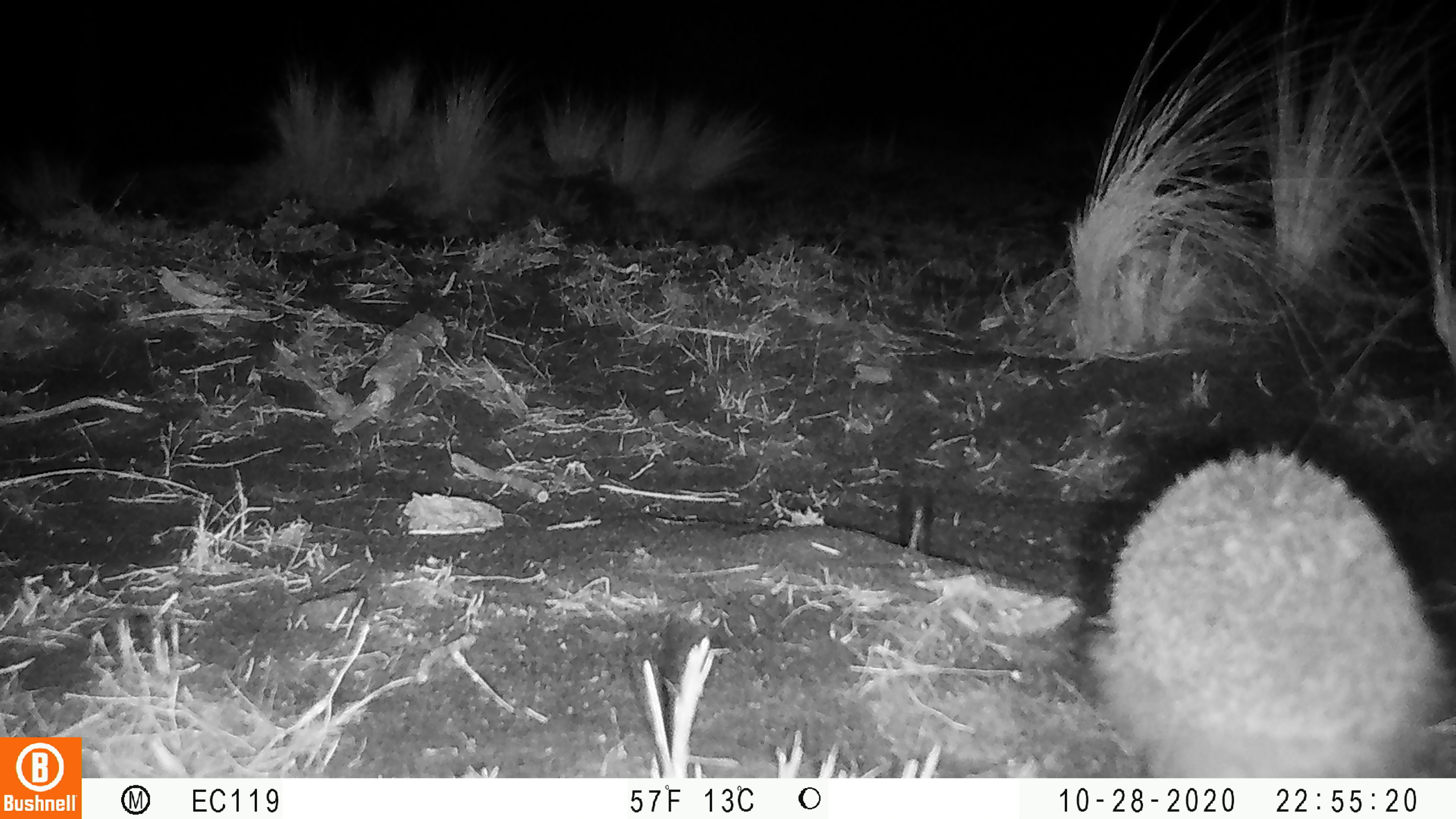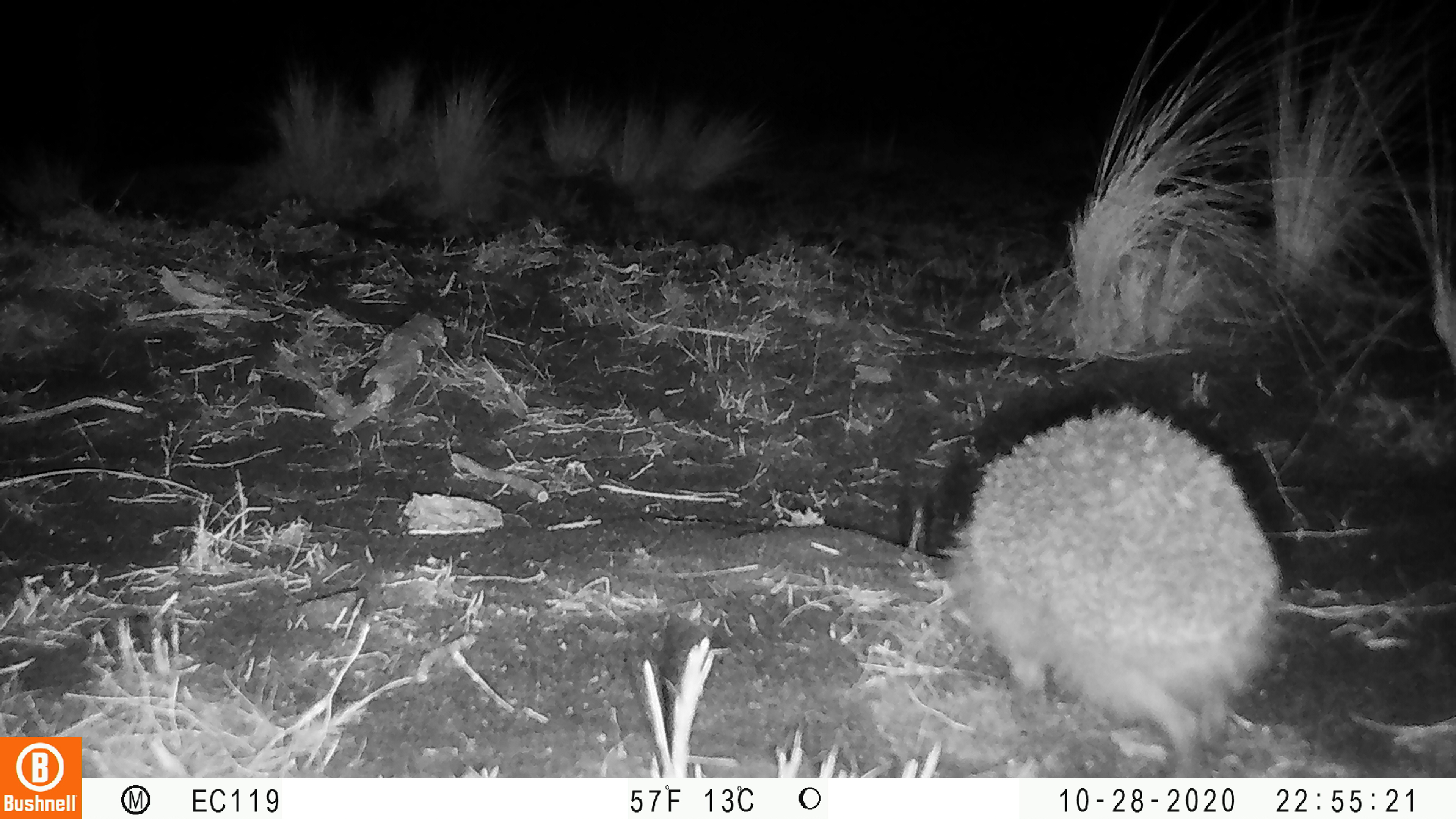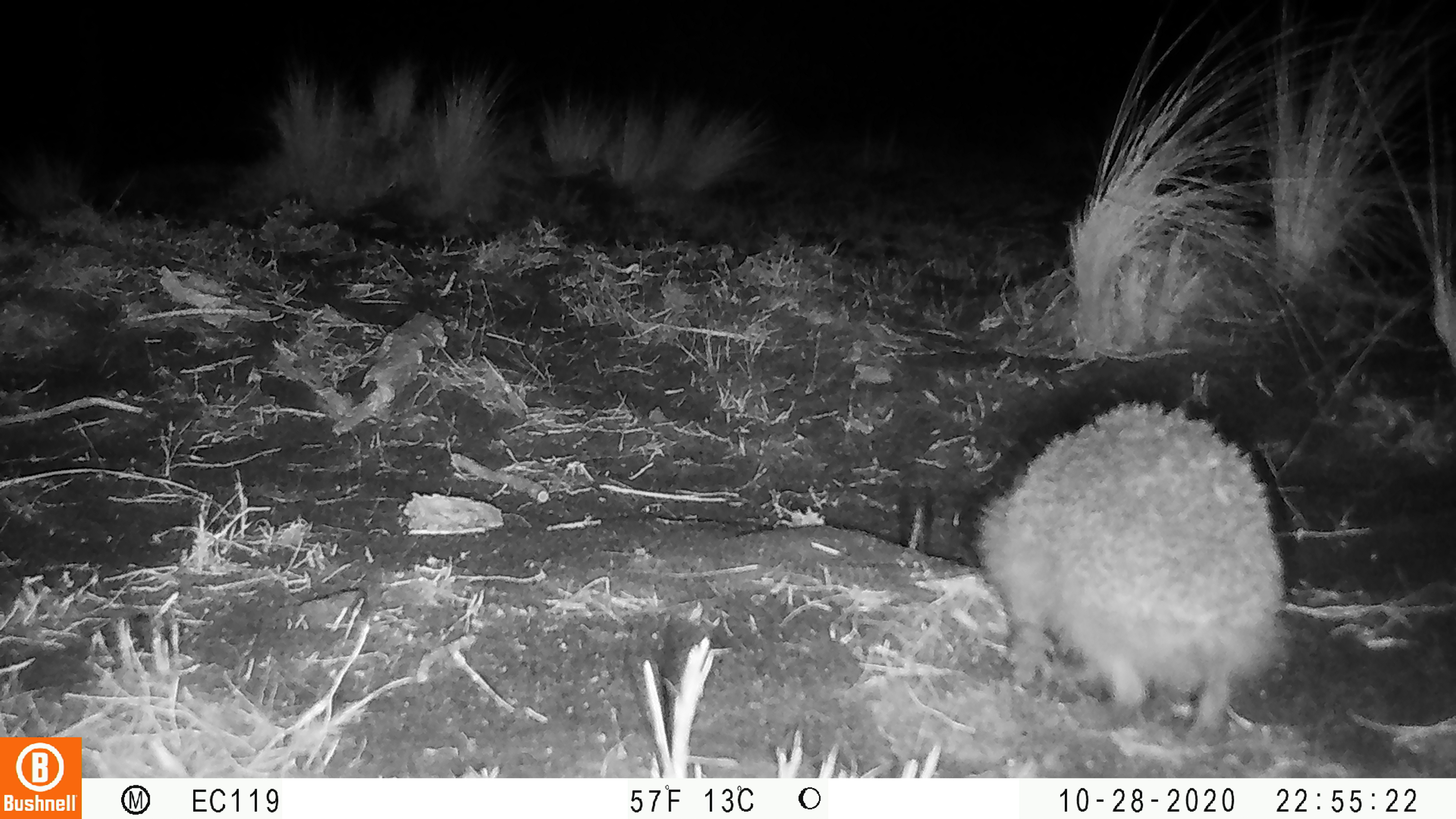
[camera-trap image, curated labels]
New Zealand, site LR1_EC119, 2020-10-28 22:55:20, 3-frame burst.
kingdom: Animalia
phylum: Chordata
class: Mammalia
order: Eulipotyphla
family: Erinaceidae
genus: Erinaceus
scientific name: Erinaceus europaeus europaeus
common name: european hedgehog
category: hedgehog